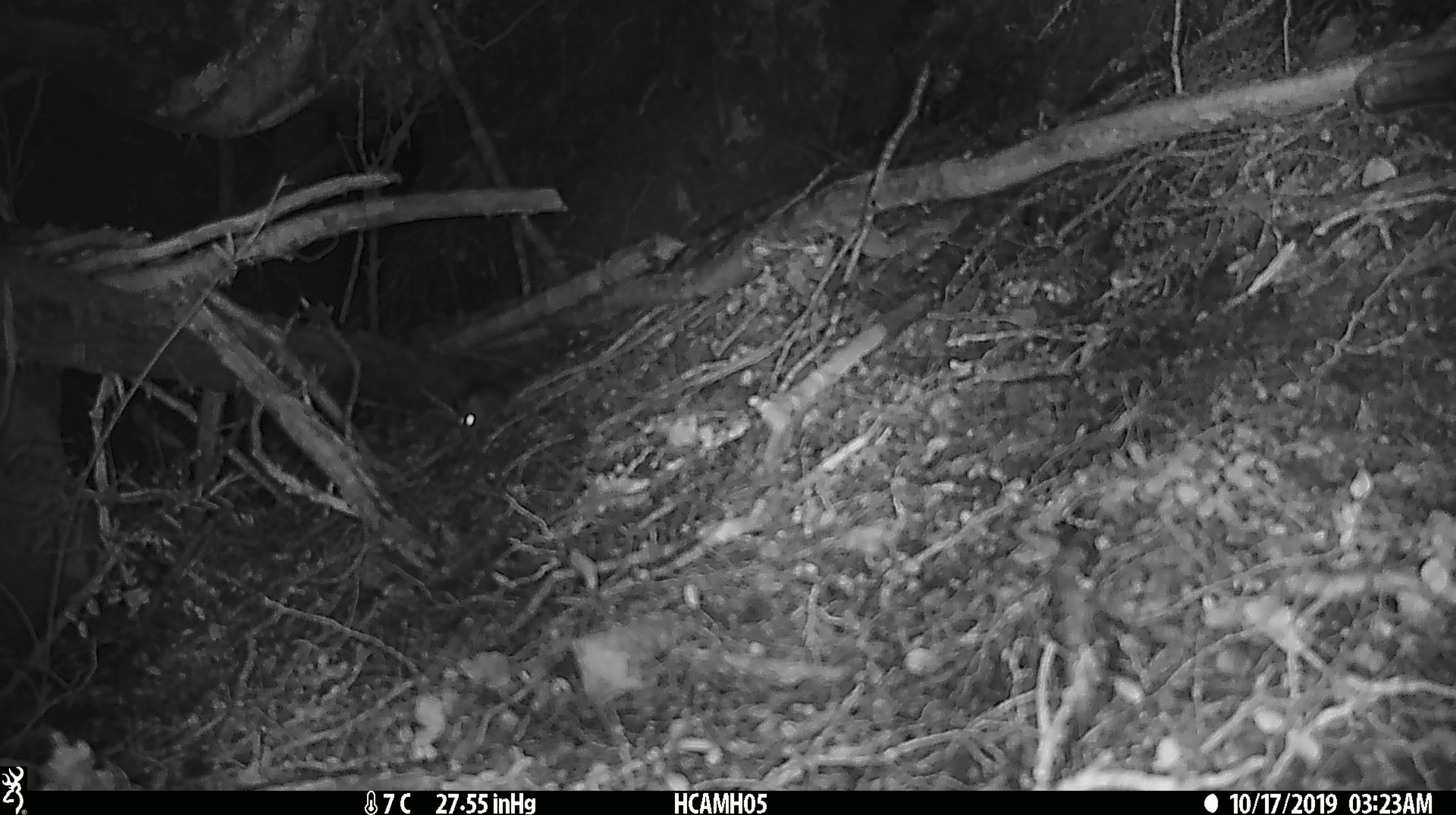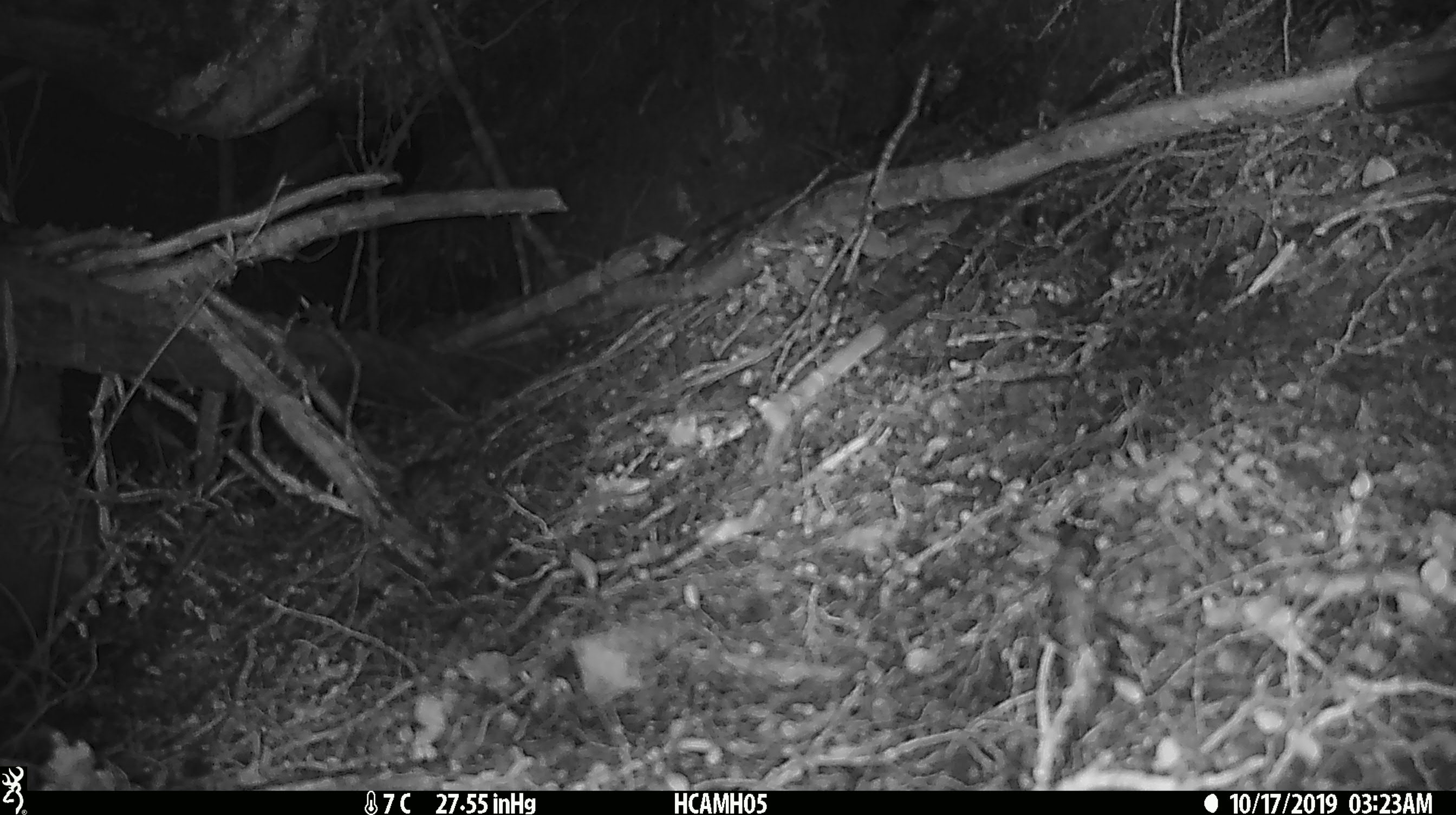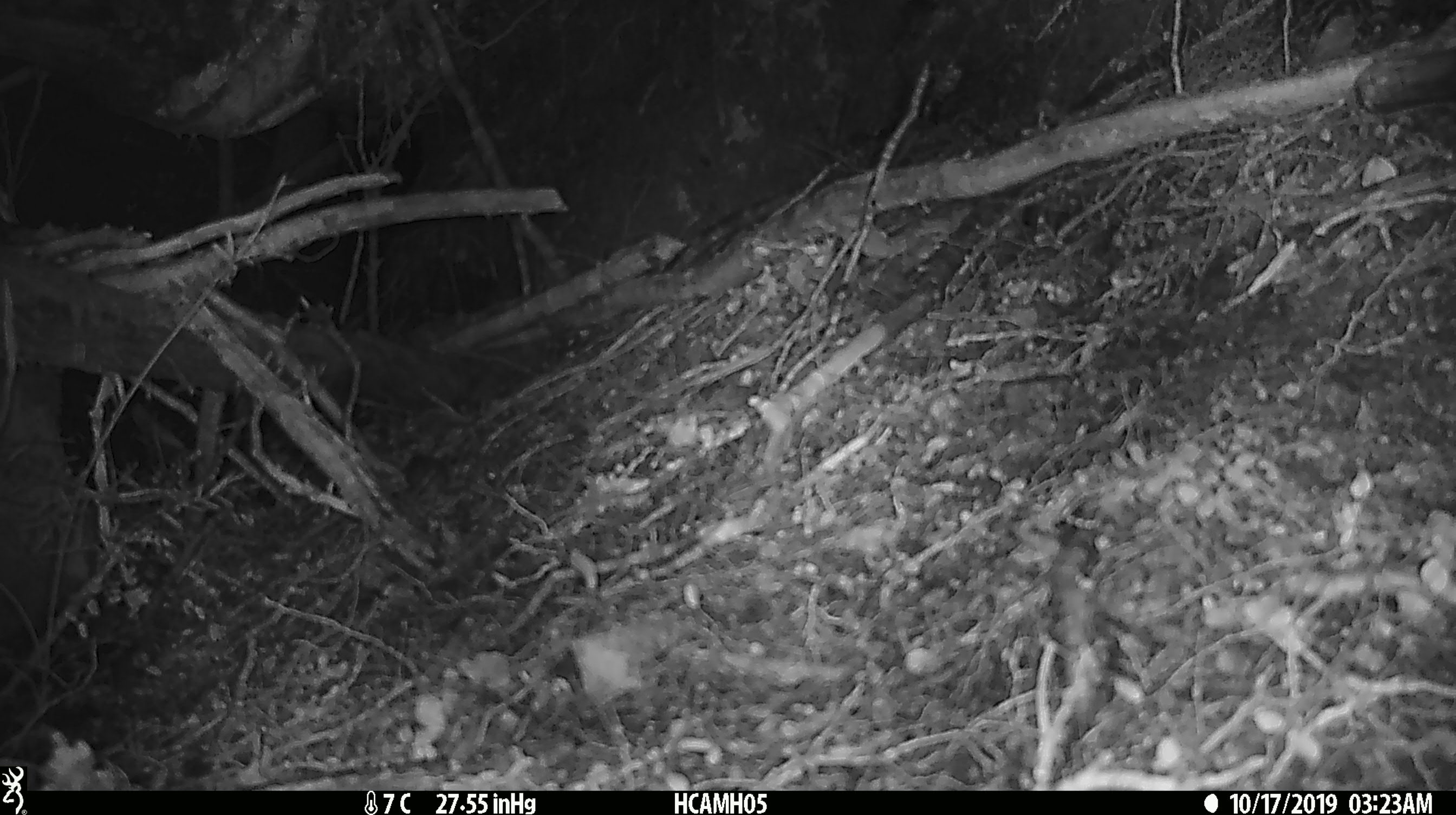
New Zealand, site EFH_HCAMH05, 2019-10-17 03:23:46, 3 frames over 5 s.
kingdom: Animalia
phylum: Chordata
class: Mammalia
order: Rodentia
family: Muridae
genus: Mus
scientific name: Mus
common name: mouse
Mouse (Mus).